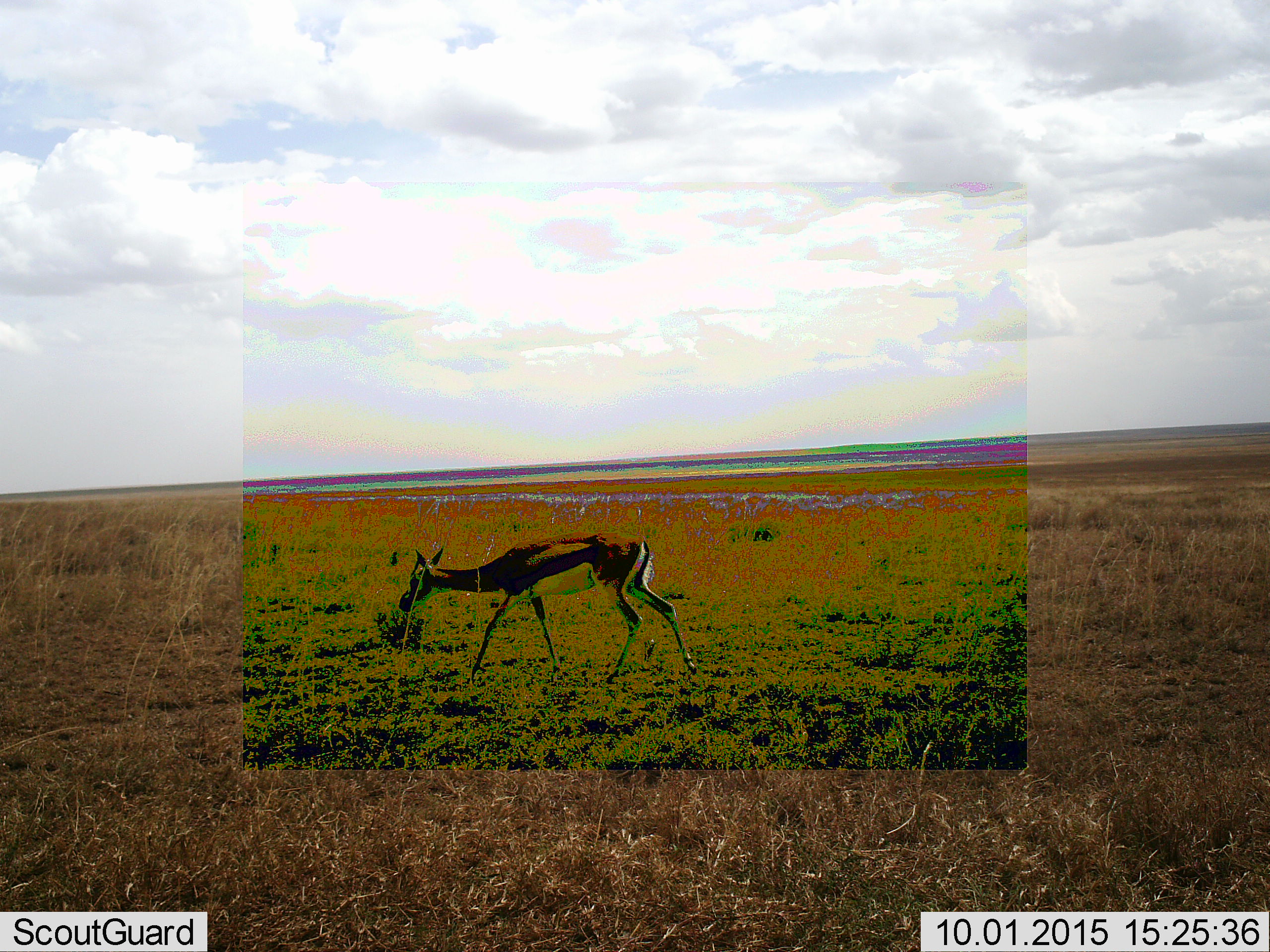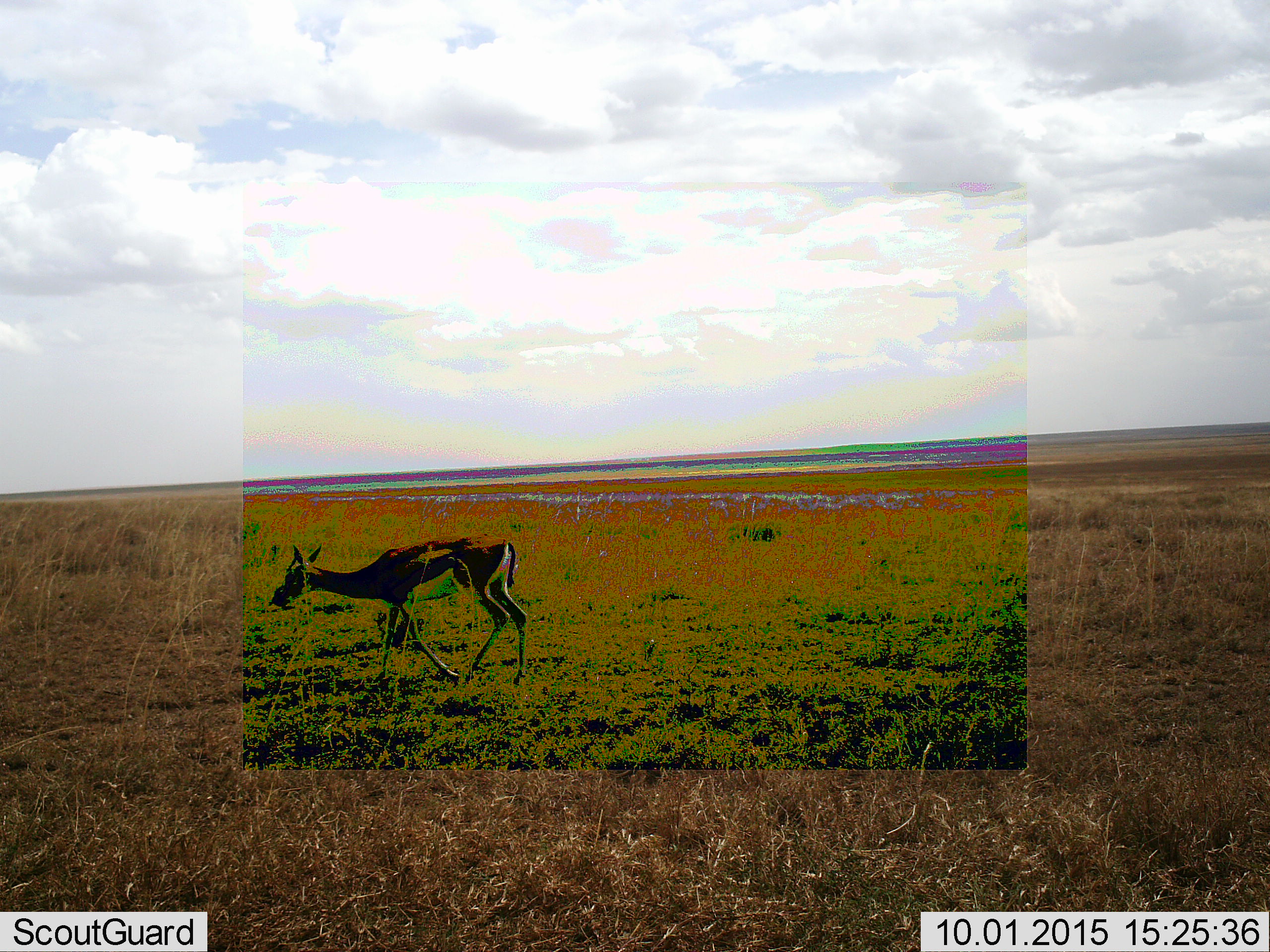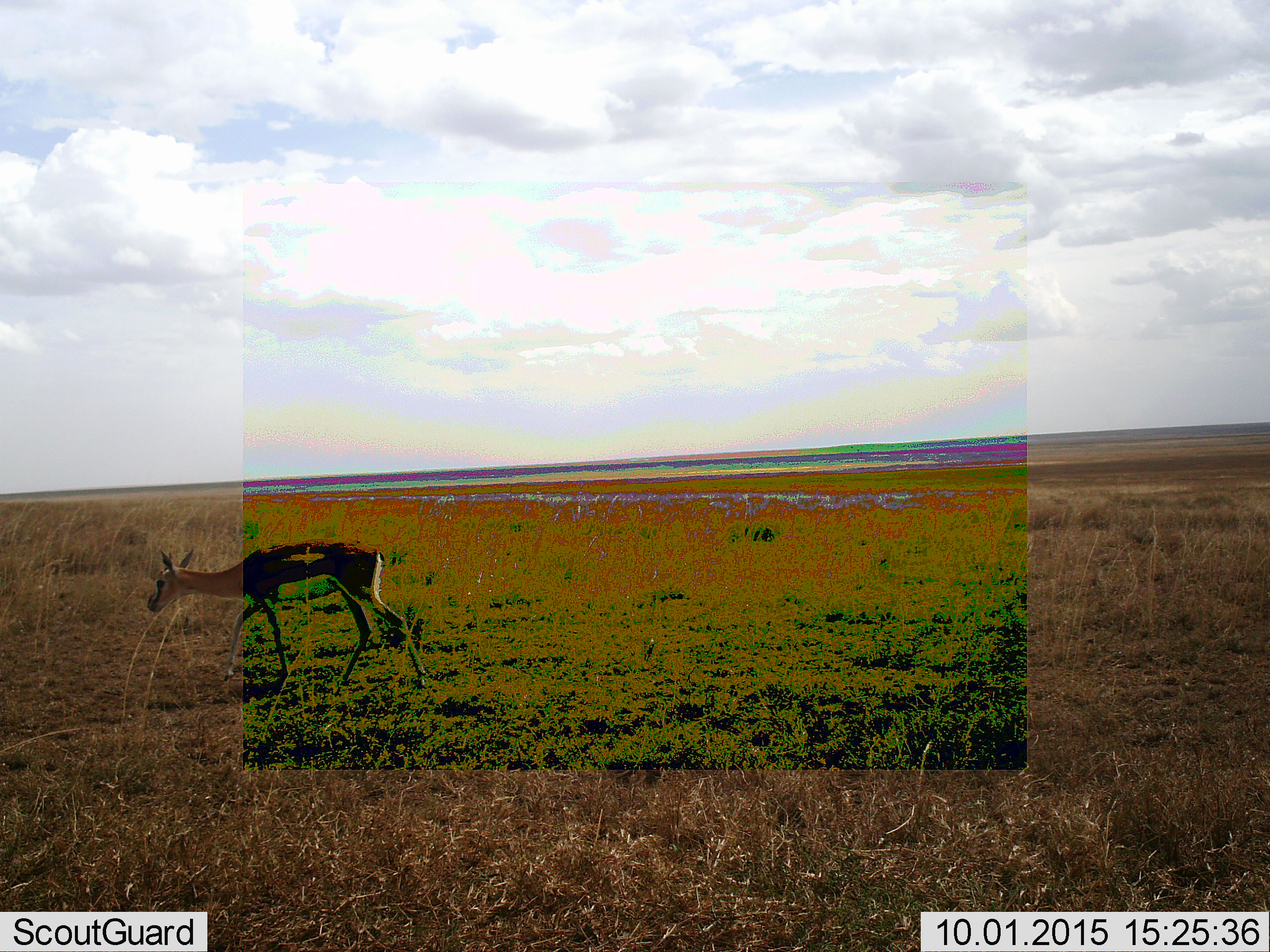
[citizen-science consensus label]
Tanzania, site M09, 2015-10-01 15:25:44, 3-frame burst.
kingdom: Animalia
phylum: Chordata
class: Mammalia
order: Artiodactyla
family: Bovidae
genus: Eudorcas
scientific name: Eudorcas thomsonii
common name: thomson's gazelle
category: gazellethomsons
Gazellethomsons (thomson's gazelle) (Eudorcas thomsonii), count 1. Behavior (volunteer vote fractions): standing 0%, resting 0%, moving 100%, interacting 0%. Young present (vote fraction): 0%. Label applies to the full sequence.